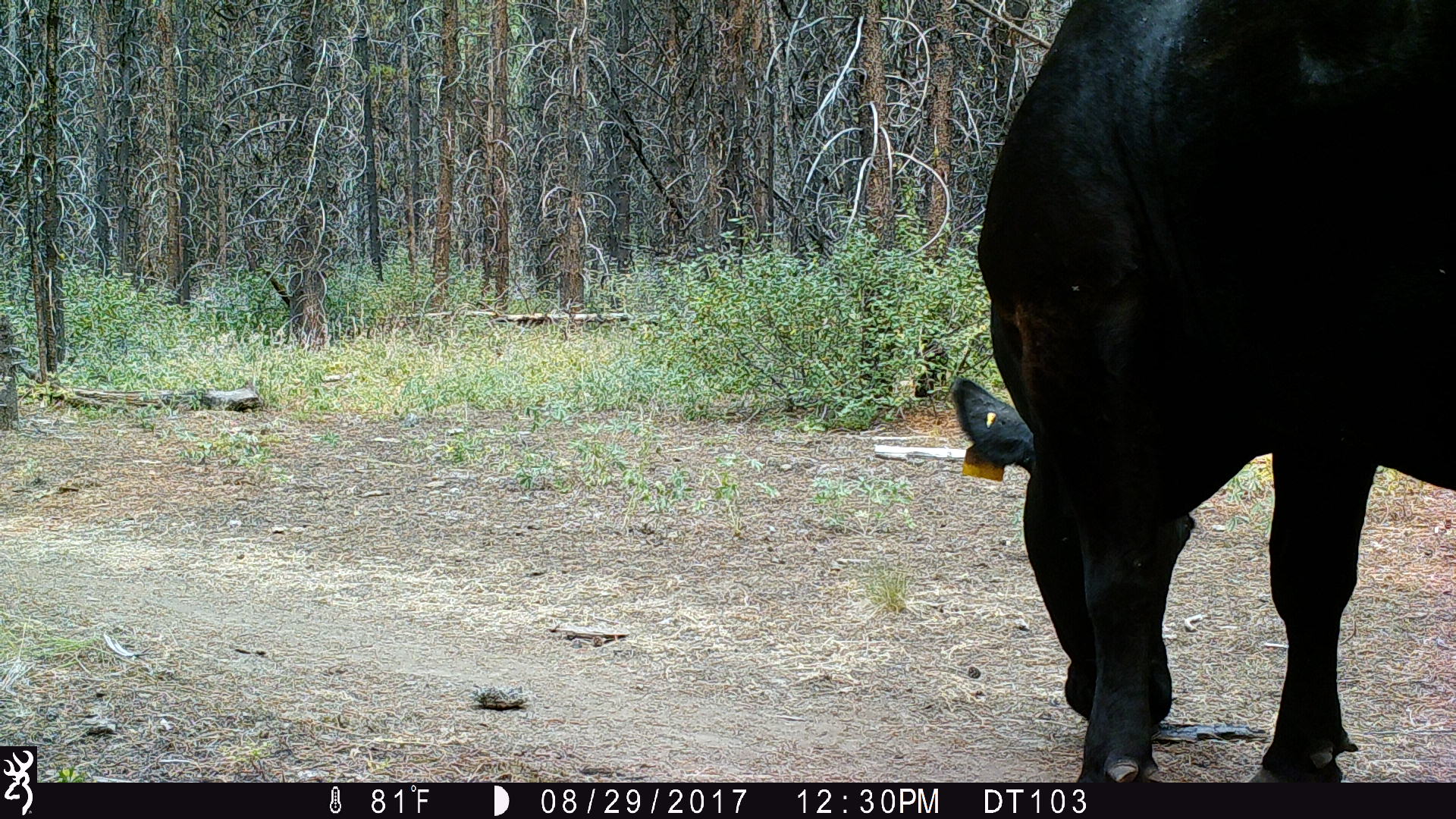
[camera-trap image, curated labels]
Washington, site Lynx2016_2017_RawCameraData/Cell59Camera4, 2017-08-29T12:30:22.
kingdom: Animalia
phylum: Chordata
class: Mammalia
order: Artiodactyla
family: Bovidae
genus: Bos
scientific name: Bos taurus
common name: domestic cattle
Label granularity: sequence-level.